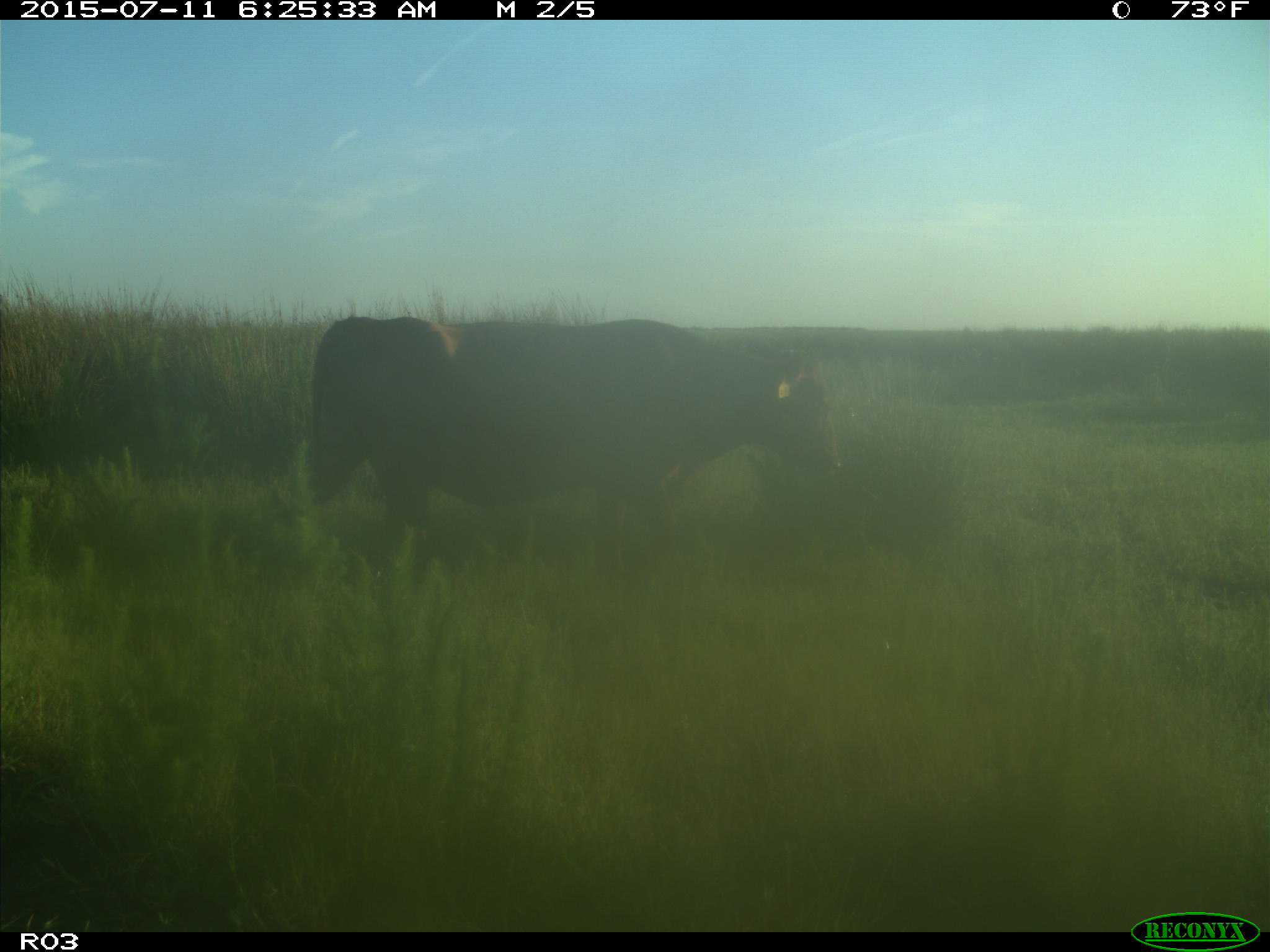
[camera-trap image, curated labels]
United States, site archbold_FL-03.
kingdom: Animalia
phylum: Chordata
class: Mammalia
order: Artiodactyla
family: Bovidae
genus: Bos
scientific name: Bos taurus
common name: domestic cow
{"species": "Bos taurus (domestic cow)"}